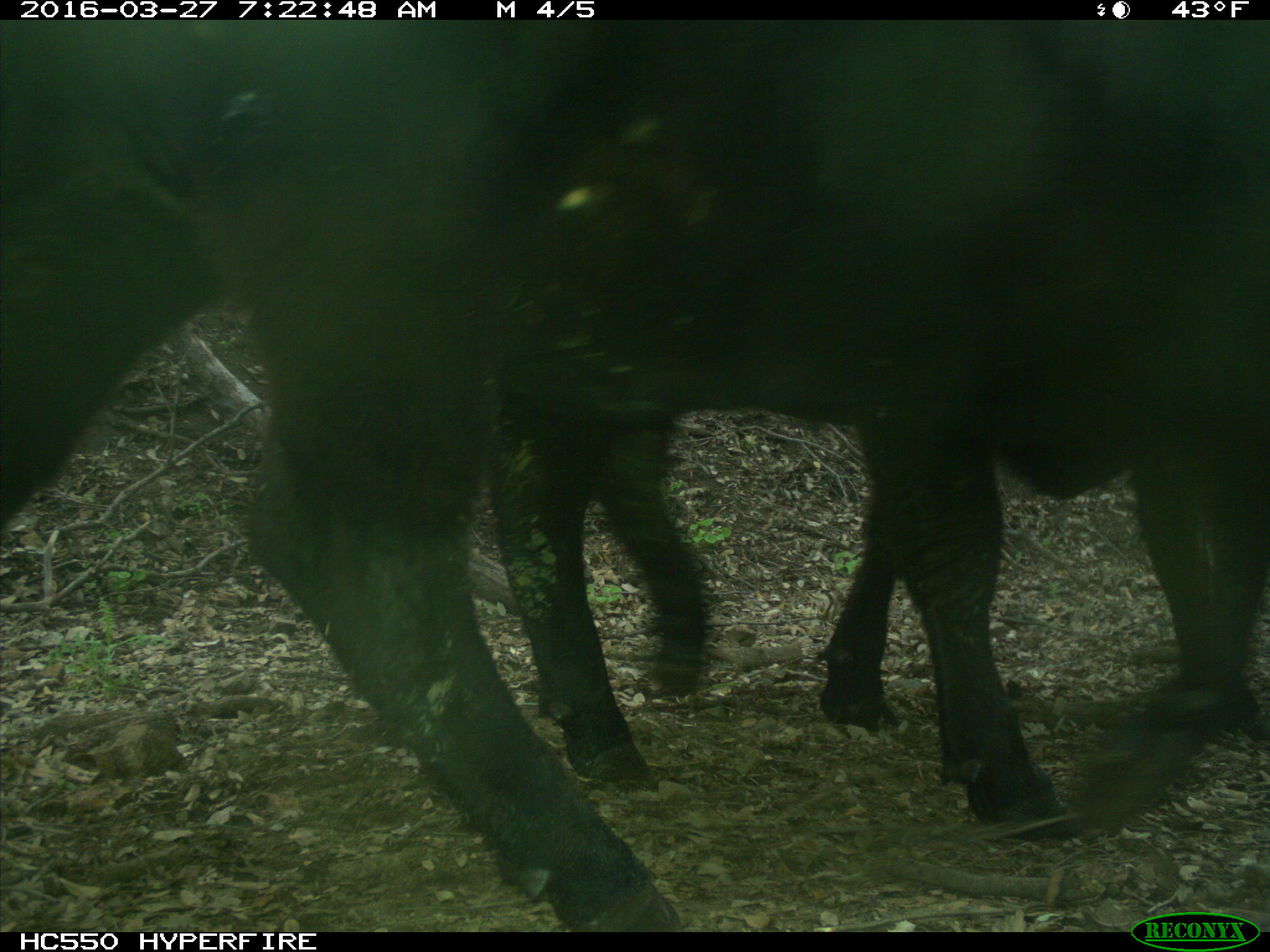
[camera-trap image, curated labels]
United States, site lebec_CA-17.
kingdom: Animalia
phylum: Chordata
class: Mammalia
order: Artiodactyla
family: Bovidae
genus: Bos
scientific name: Bos taurus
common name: domestic cow